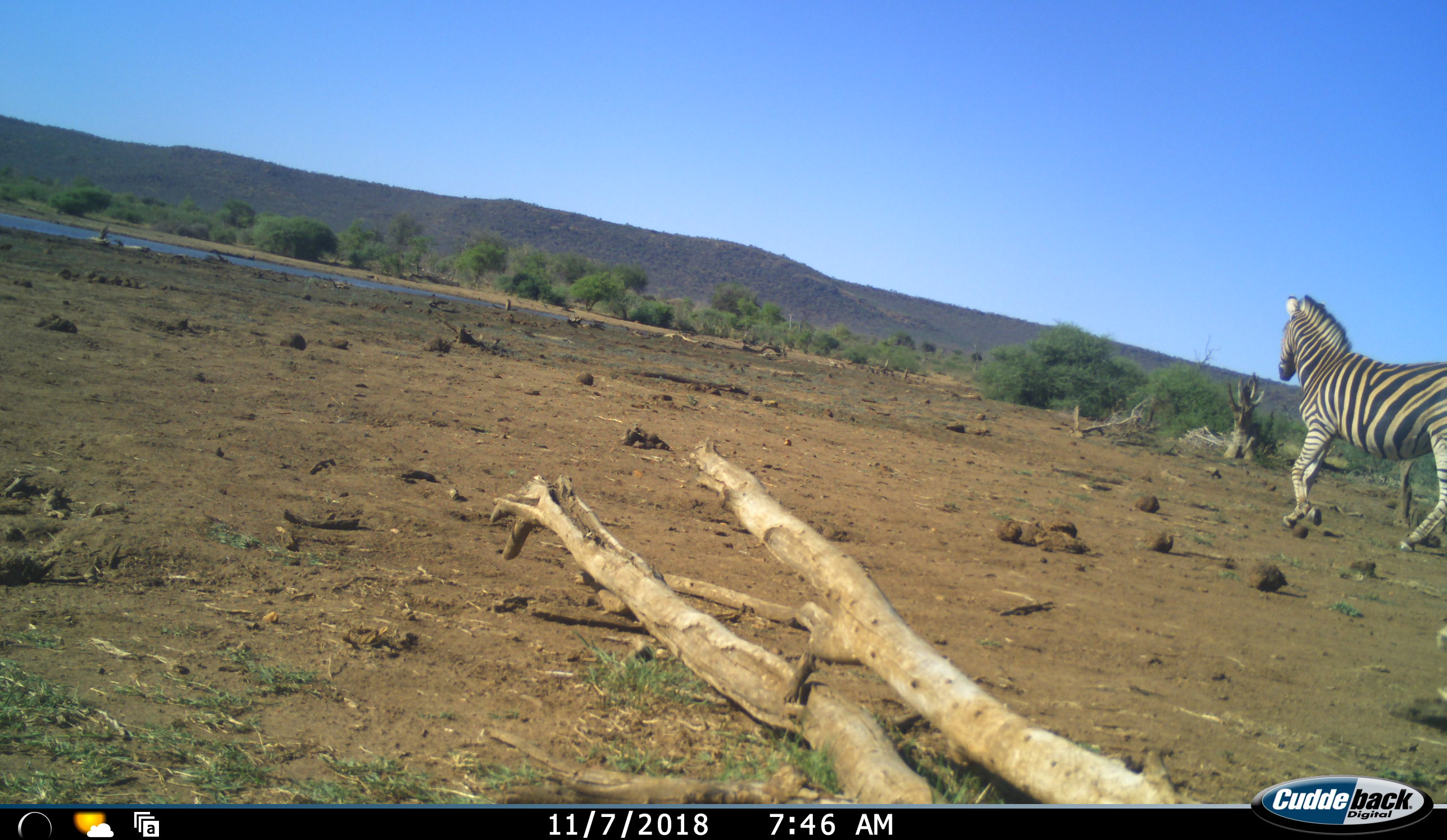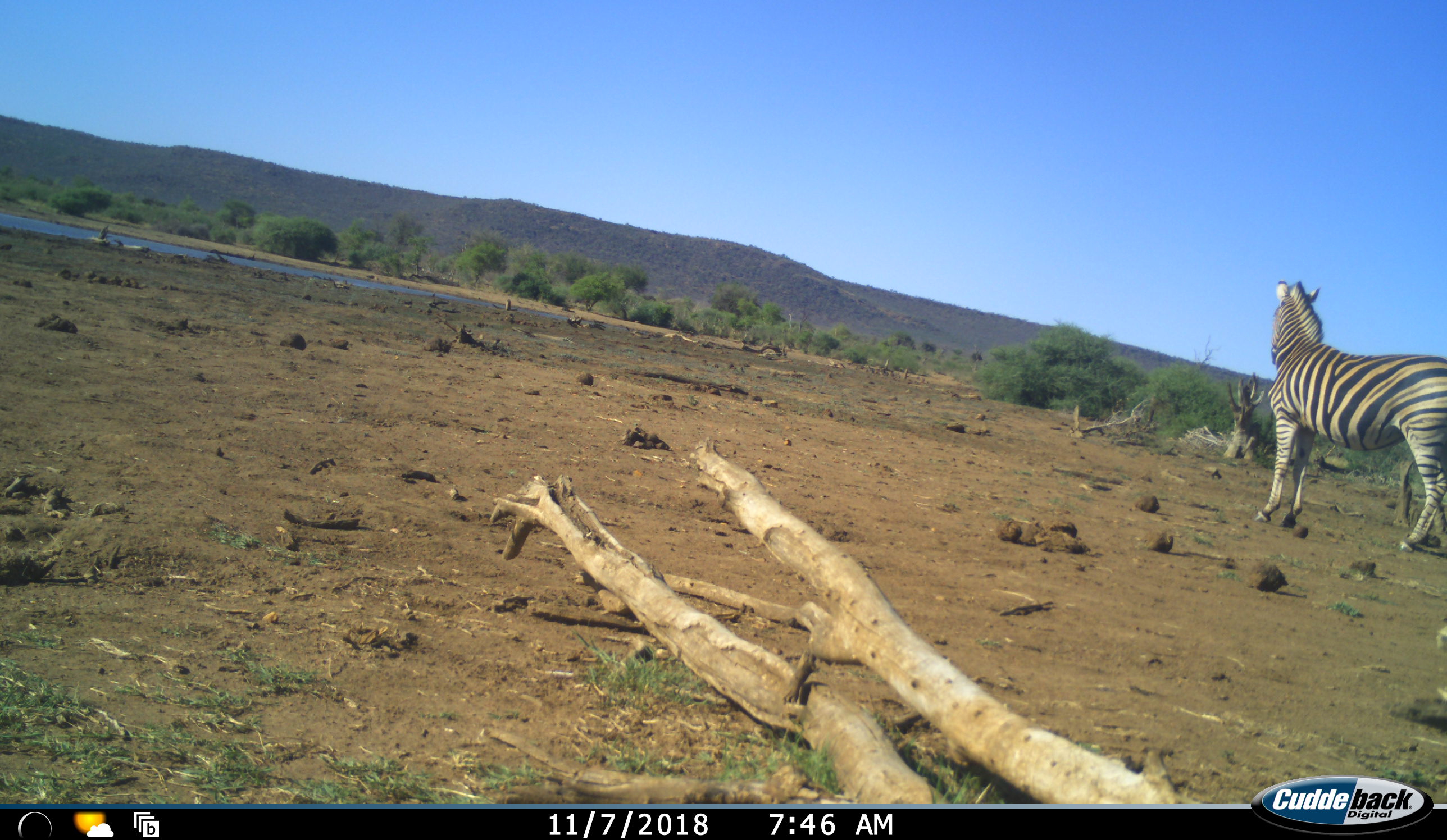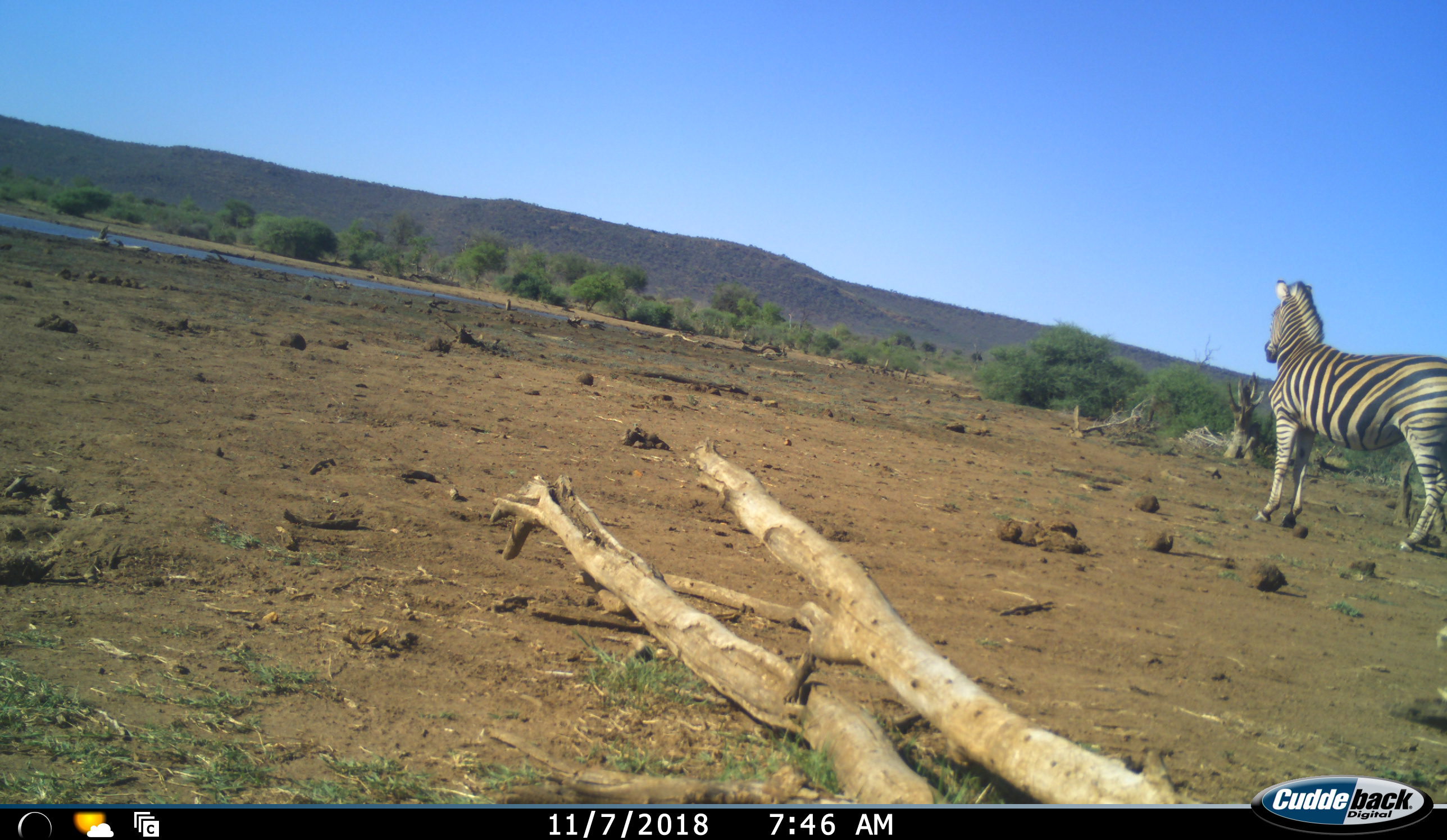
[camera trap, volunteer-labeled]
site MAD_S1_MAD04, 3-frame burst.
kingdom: Animalia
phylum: Chordata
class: Mammalia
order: Perissodactyla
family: Equidae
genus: Equus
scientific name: Equus quagga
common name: plains zebra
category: zebraplains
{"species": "zebraplains (plains zebra) (Equus quagga)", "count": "1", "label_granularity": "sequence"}